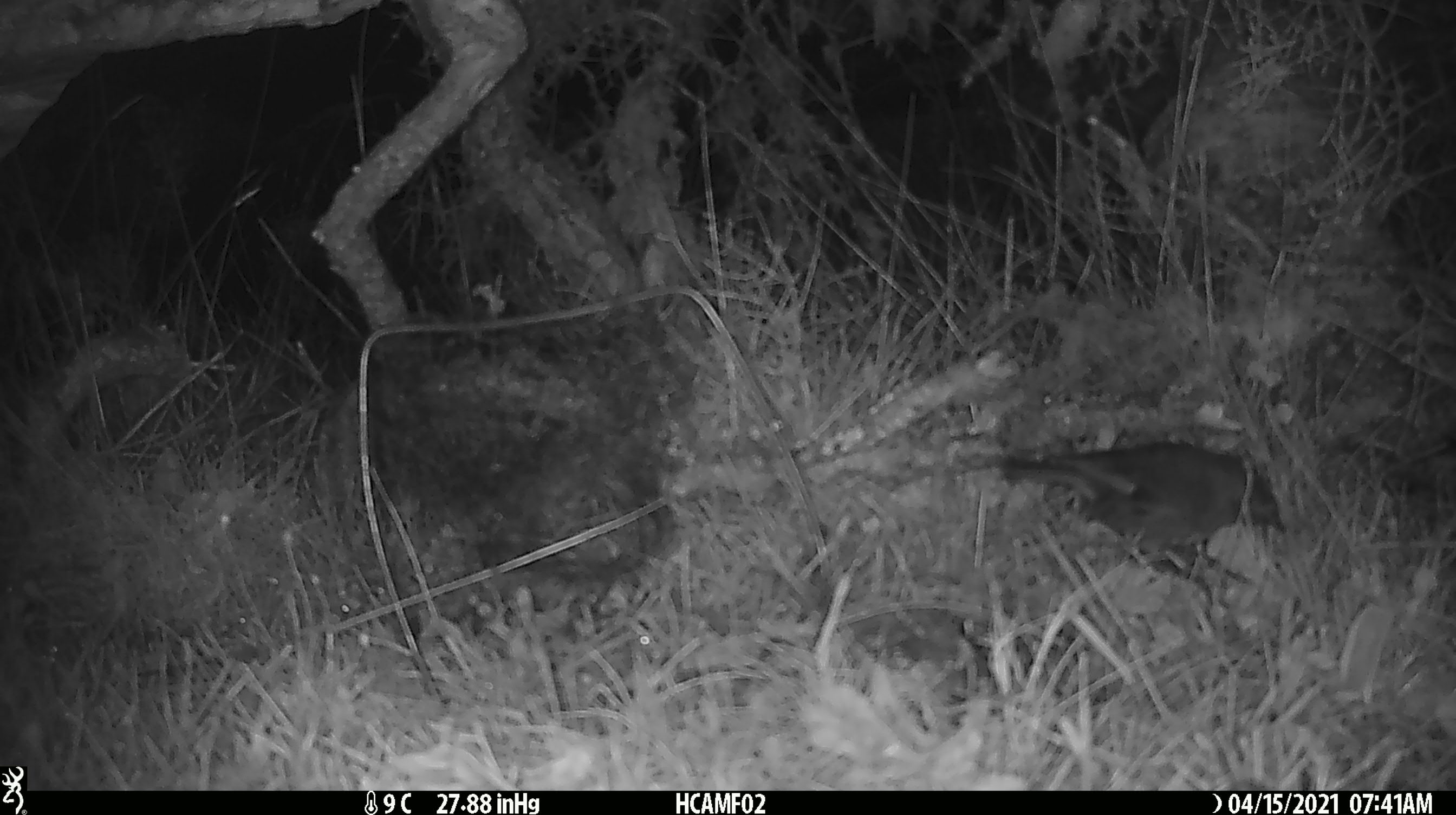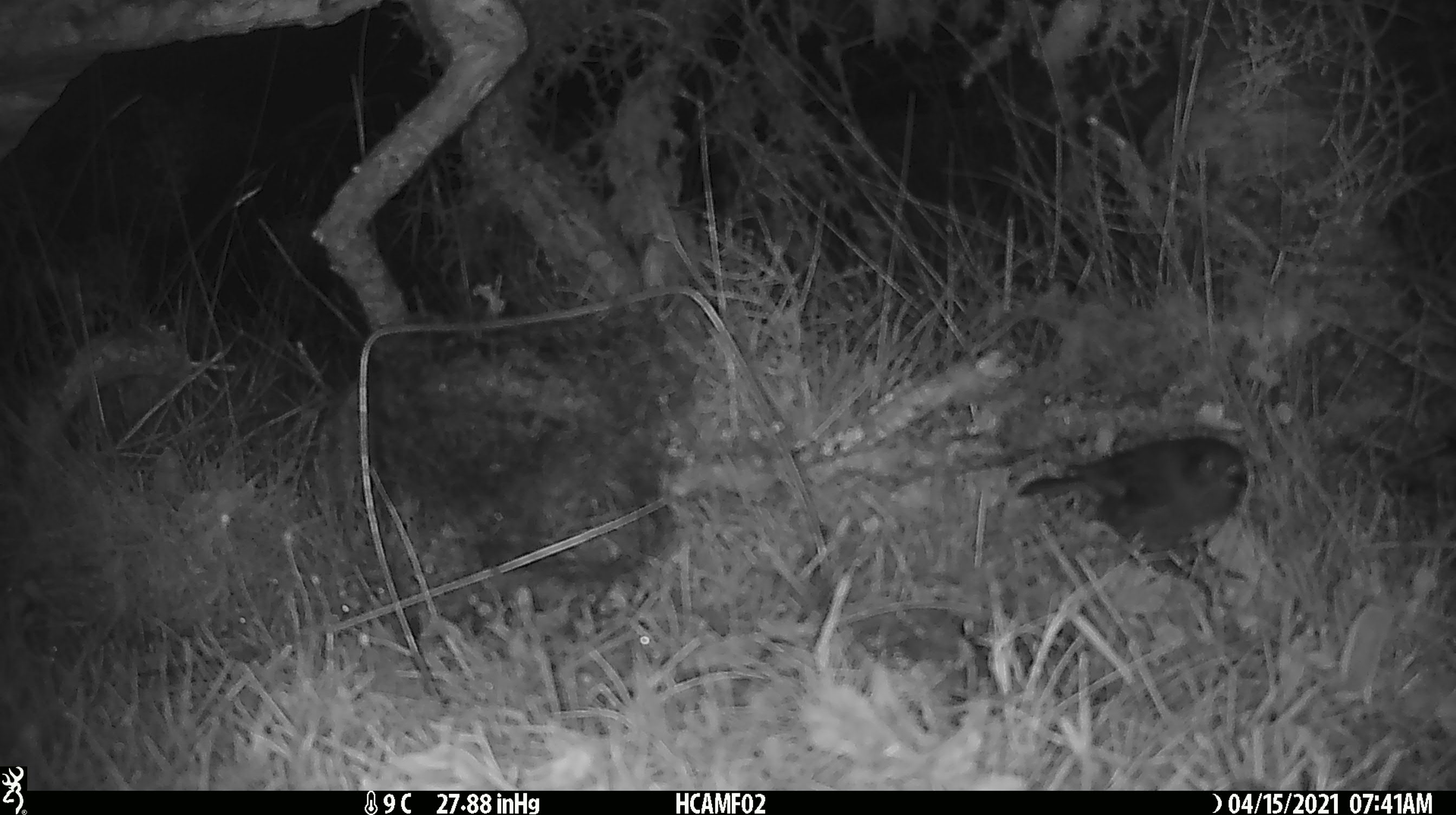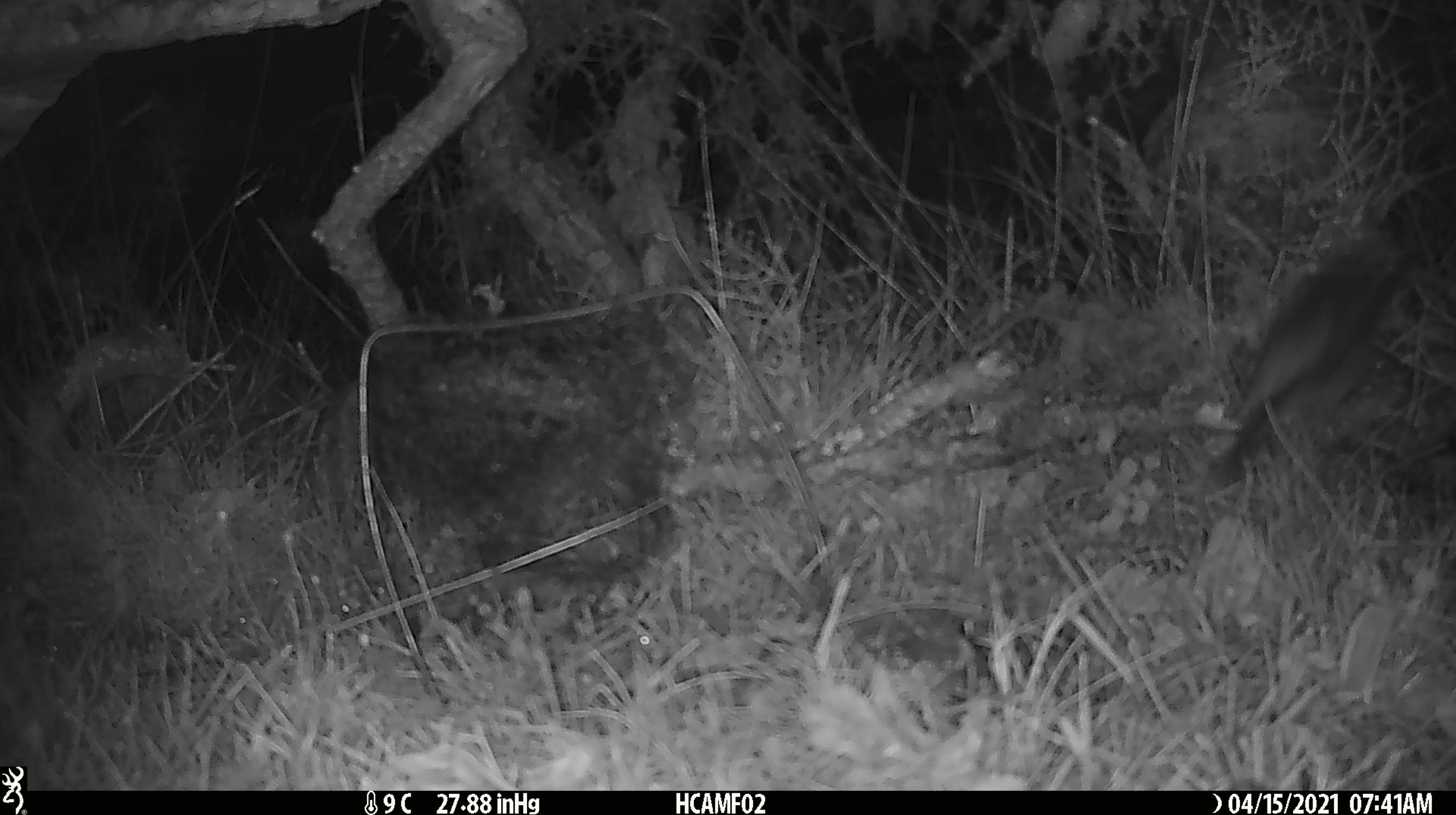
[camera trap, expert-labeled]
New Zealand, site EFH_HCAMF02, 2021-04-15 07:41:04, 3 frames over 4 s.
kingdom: Animalia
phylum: Chordata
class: Aves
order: Passeriformes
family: Petroicidae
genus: Petroica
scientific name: Petroica australis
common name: new zealand robin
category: robin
Robin (new zealand robin) (Petroica australis).